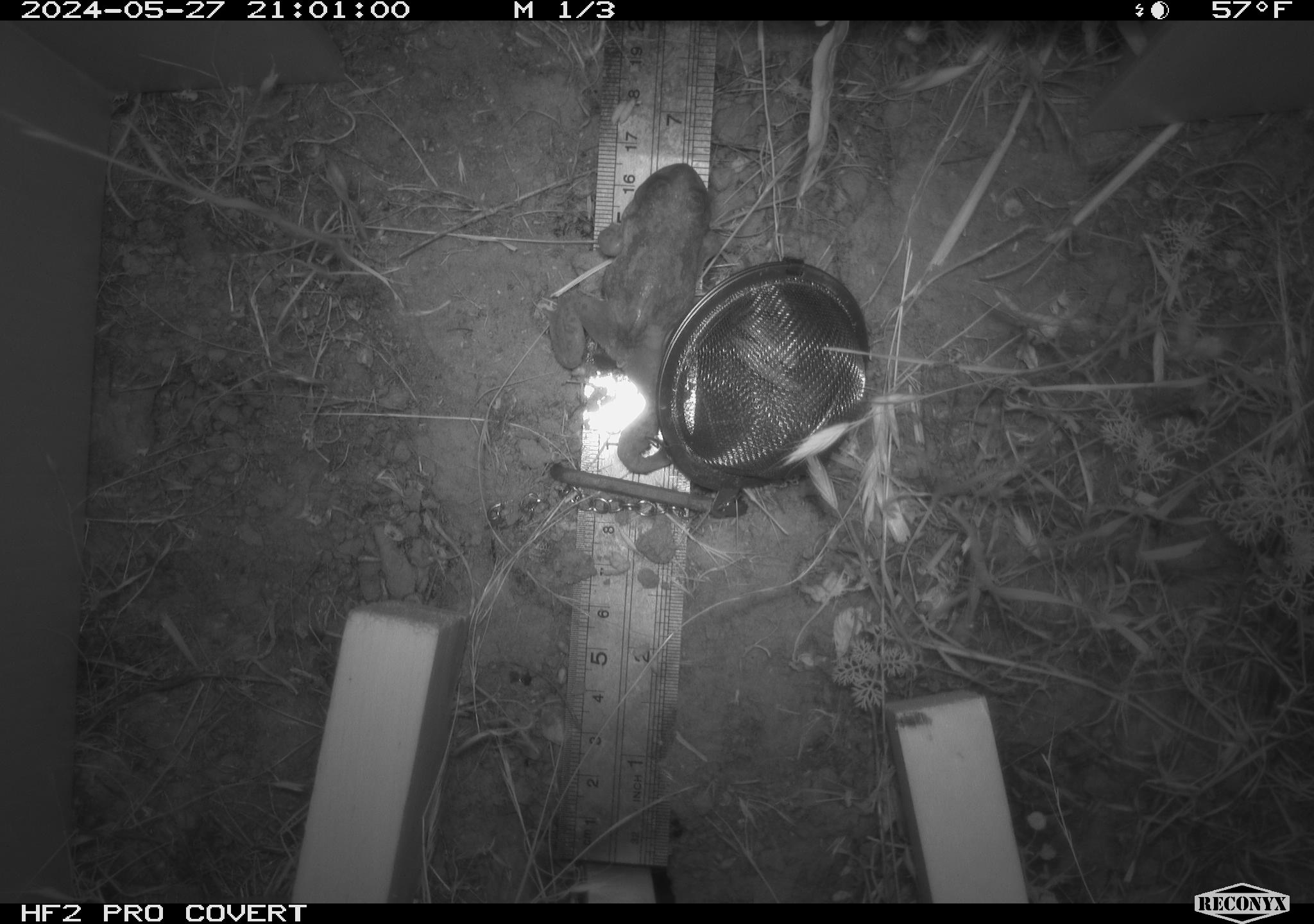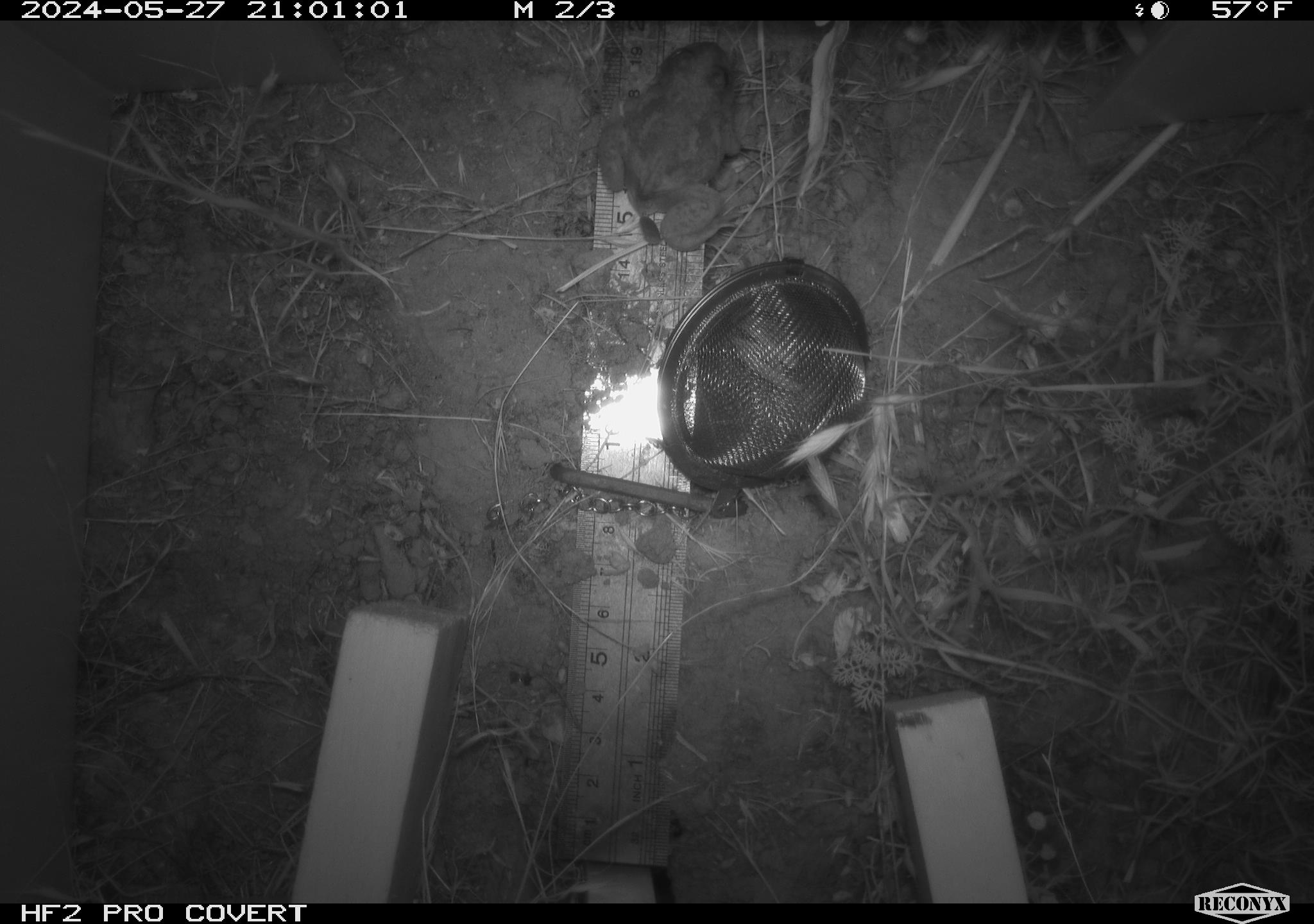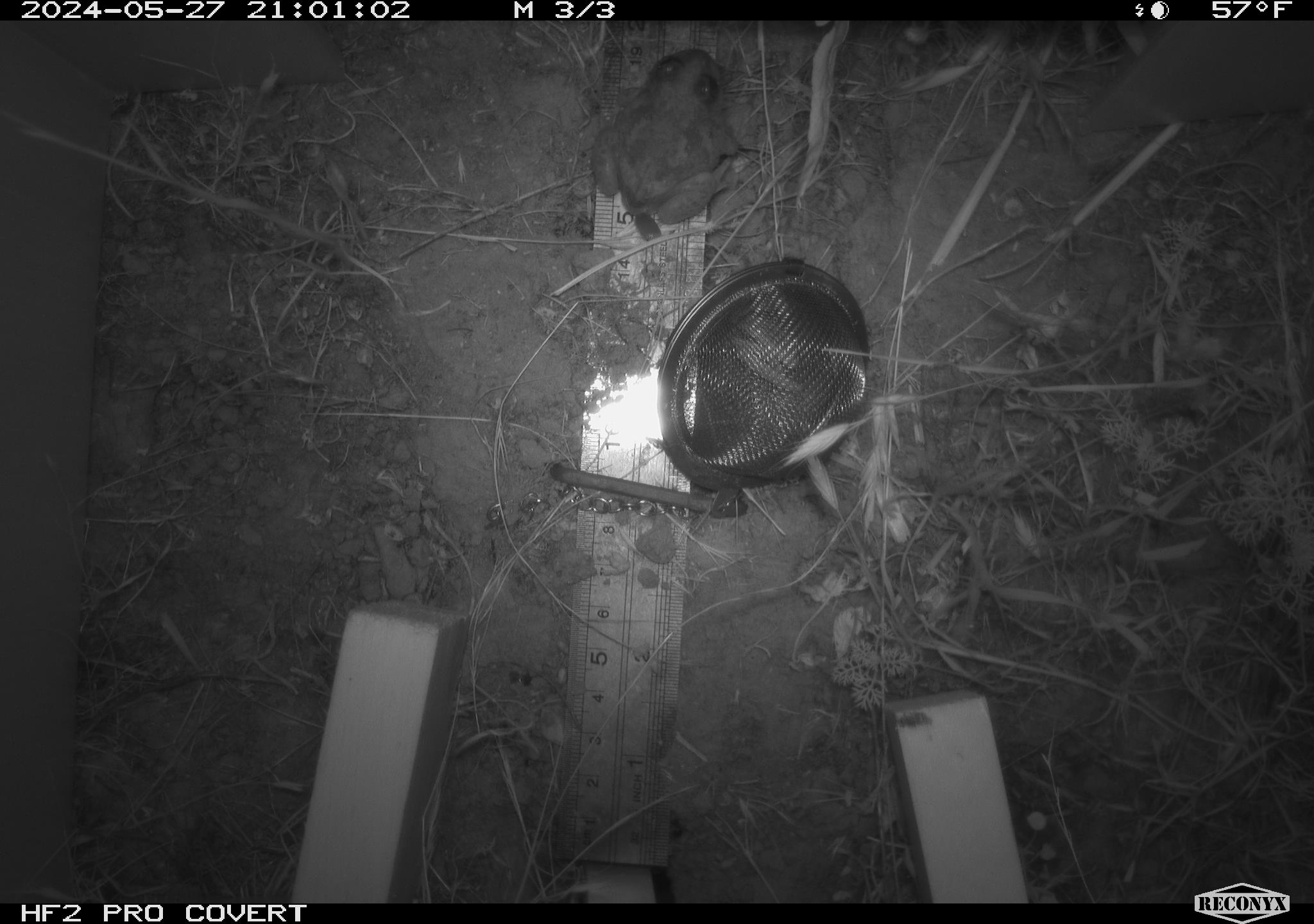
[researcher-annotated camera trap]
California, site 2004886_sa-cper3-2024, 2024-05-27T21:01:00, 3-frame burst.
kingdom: Animalia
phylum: Chordata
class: Amphibia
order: Anura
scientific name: Anura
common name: frogs